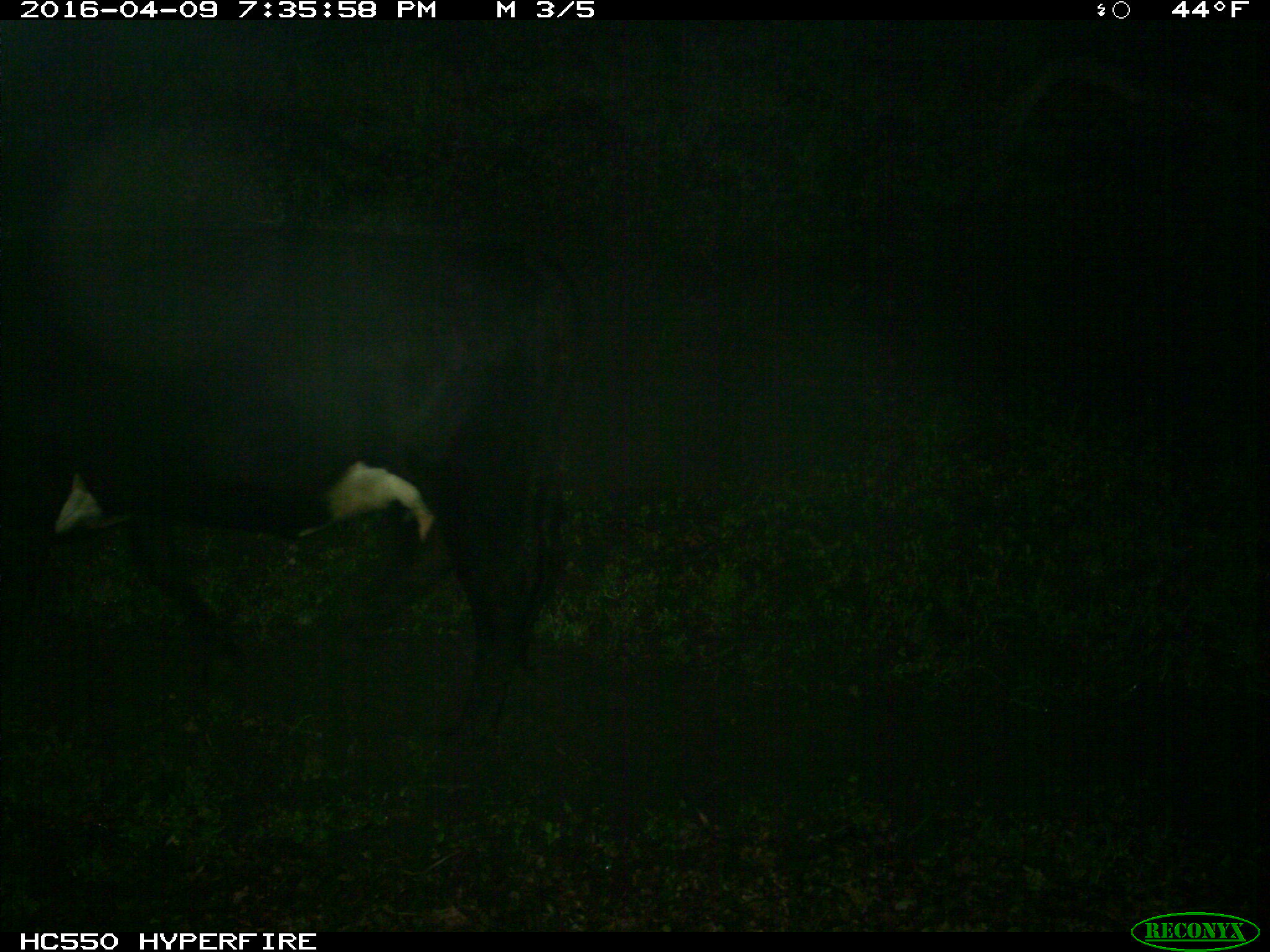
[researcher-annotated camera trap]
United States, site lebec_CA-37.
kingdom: Animalia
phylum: Chordata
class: Mammalia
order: Artiodactyla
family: Bovidae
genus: Bos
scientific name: Bos taurus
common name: domestic cow